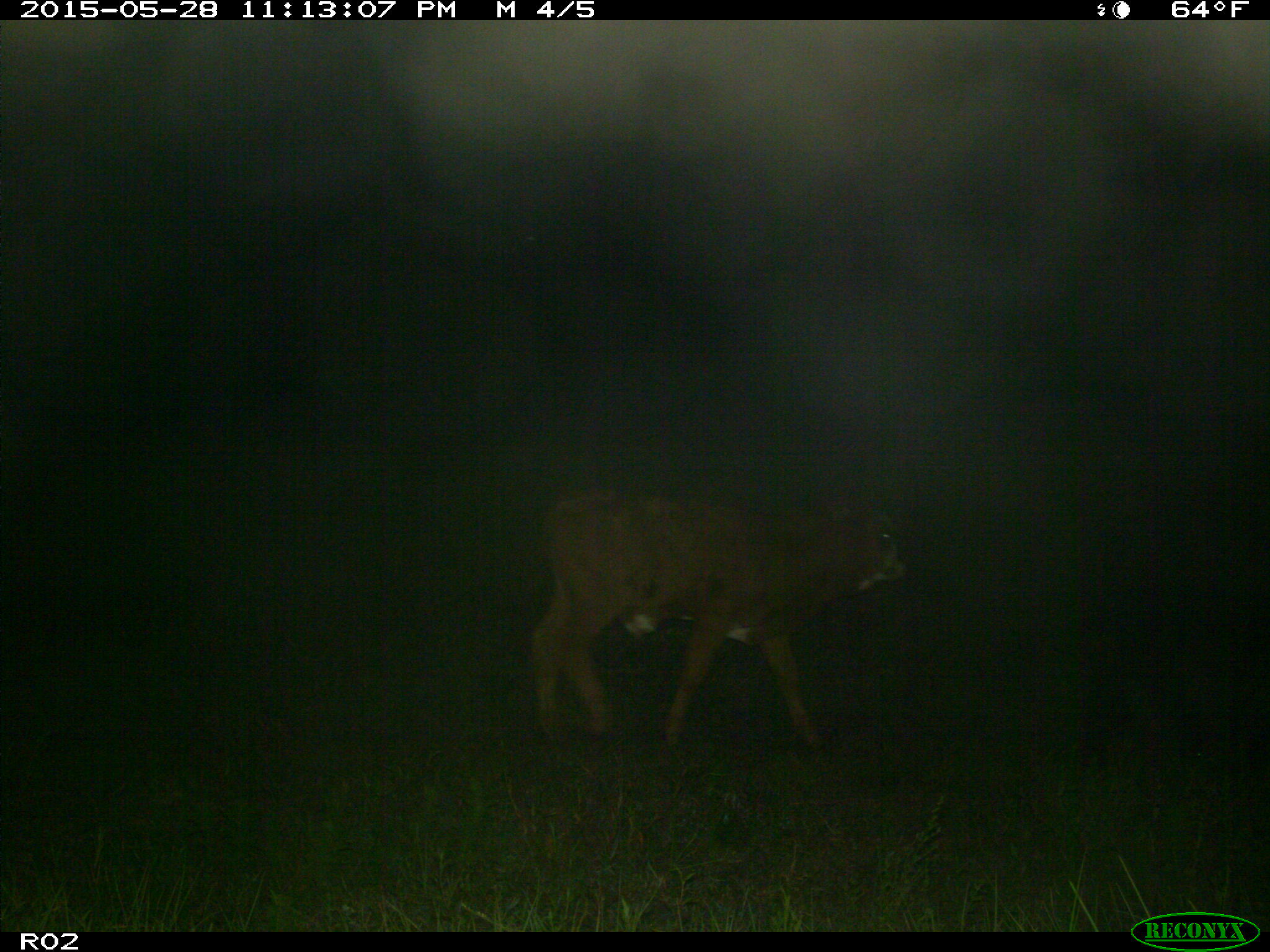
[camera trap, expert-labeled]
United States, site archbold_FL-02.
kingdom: Animalia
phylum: Chordata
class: Mammalia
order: Artiodactyla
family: Bovidae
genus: Bos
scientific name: Bos taurus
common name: domestic cow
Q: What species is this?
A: Bos taurus (domestic cow).